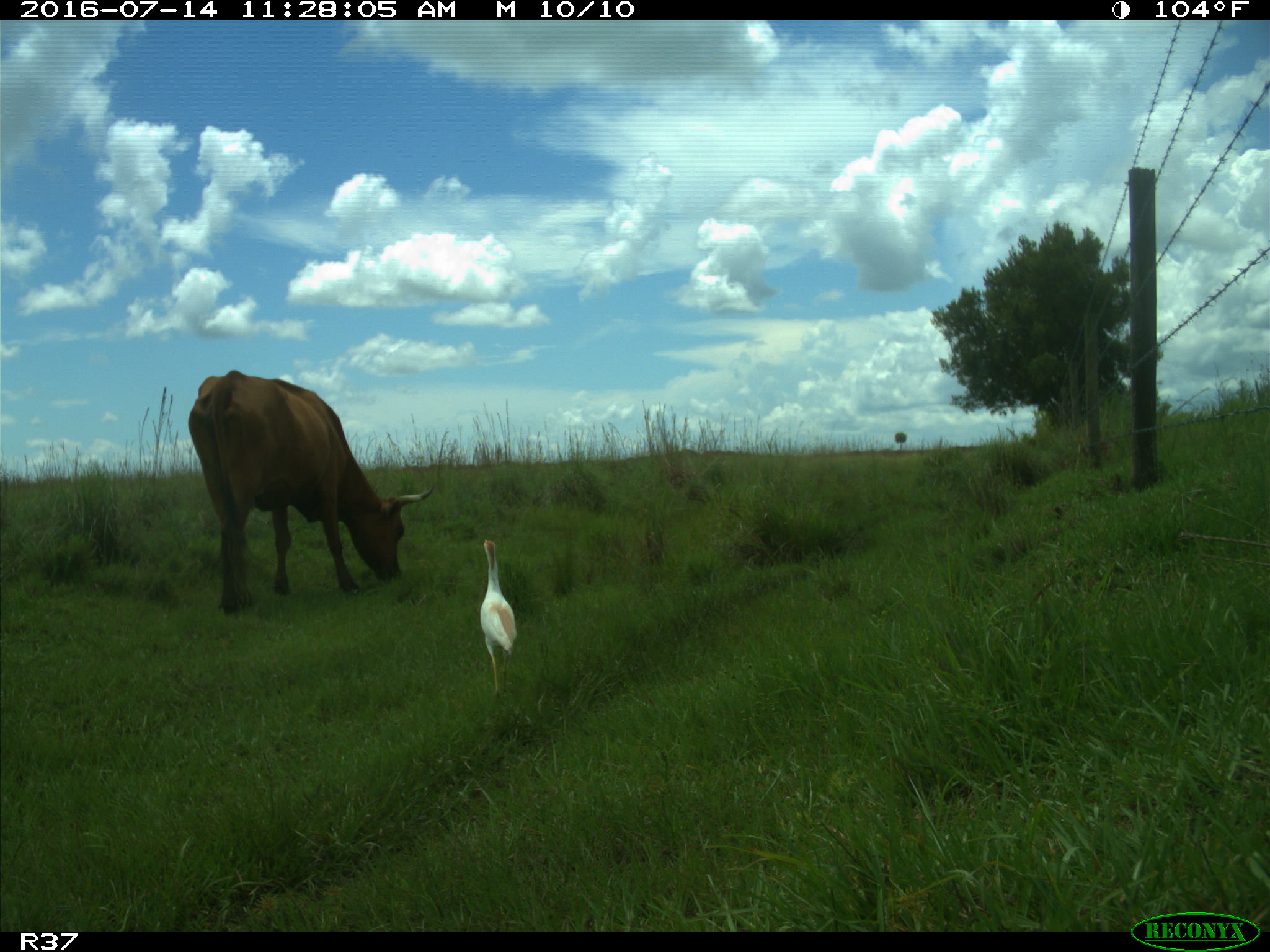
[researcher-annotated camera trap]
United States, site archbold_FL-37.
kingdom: Animalia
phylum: Chordata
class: Mammalia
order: Artiodactyla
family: Bovidae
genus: Bos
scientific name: Bos taurus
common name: domestic cow